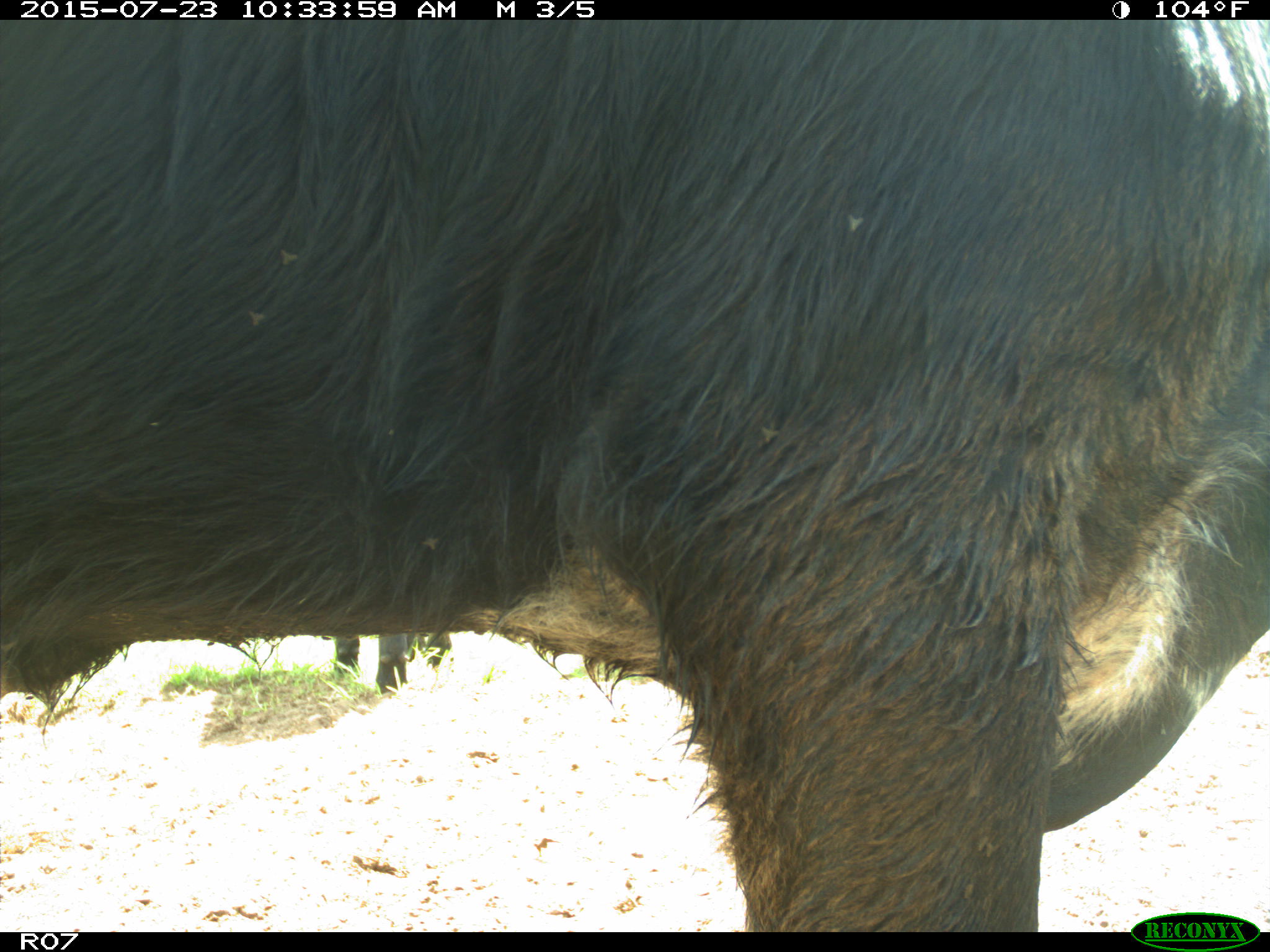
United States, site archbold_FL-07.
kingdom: Animalia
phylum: Chordata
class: Mammalia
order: Artiodactyla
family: Bovidae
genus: Bos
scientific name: Bos taurus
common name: domestic cow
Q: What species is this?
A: Bos taurus (domestic cow).